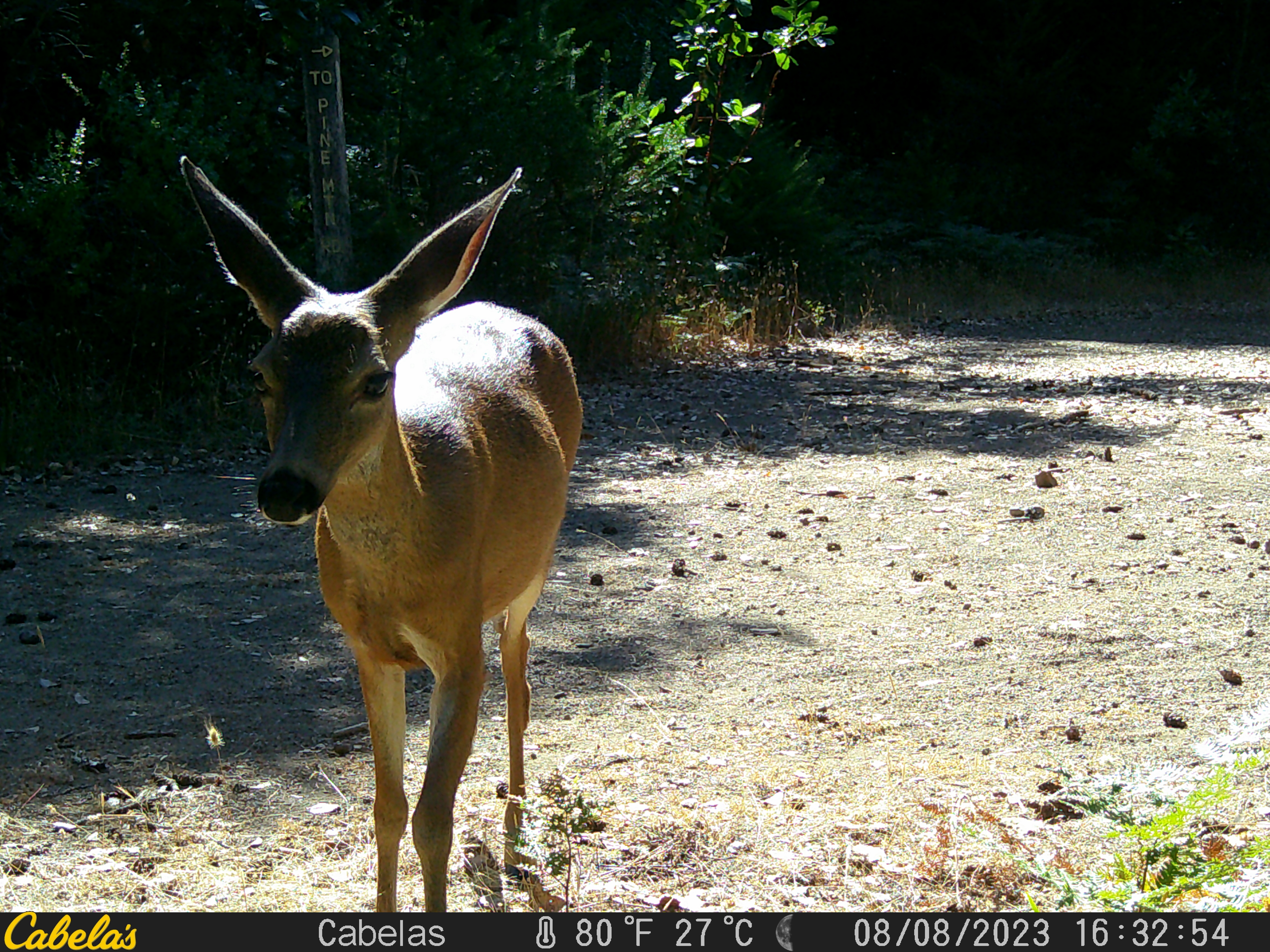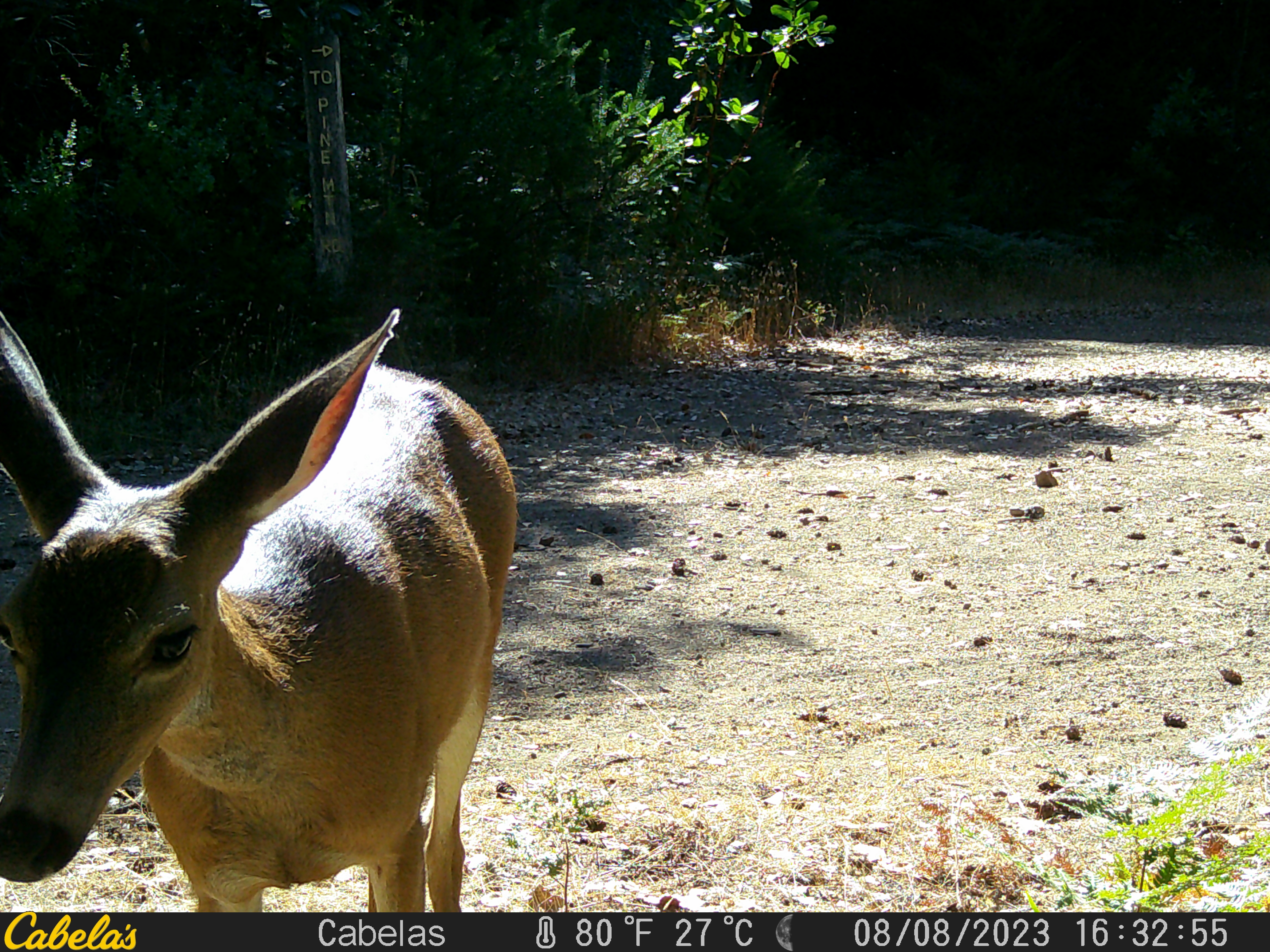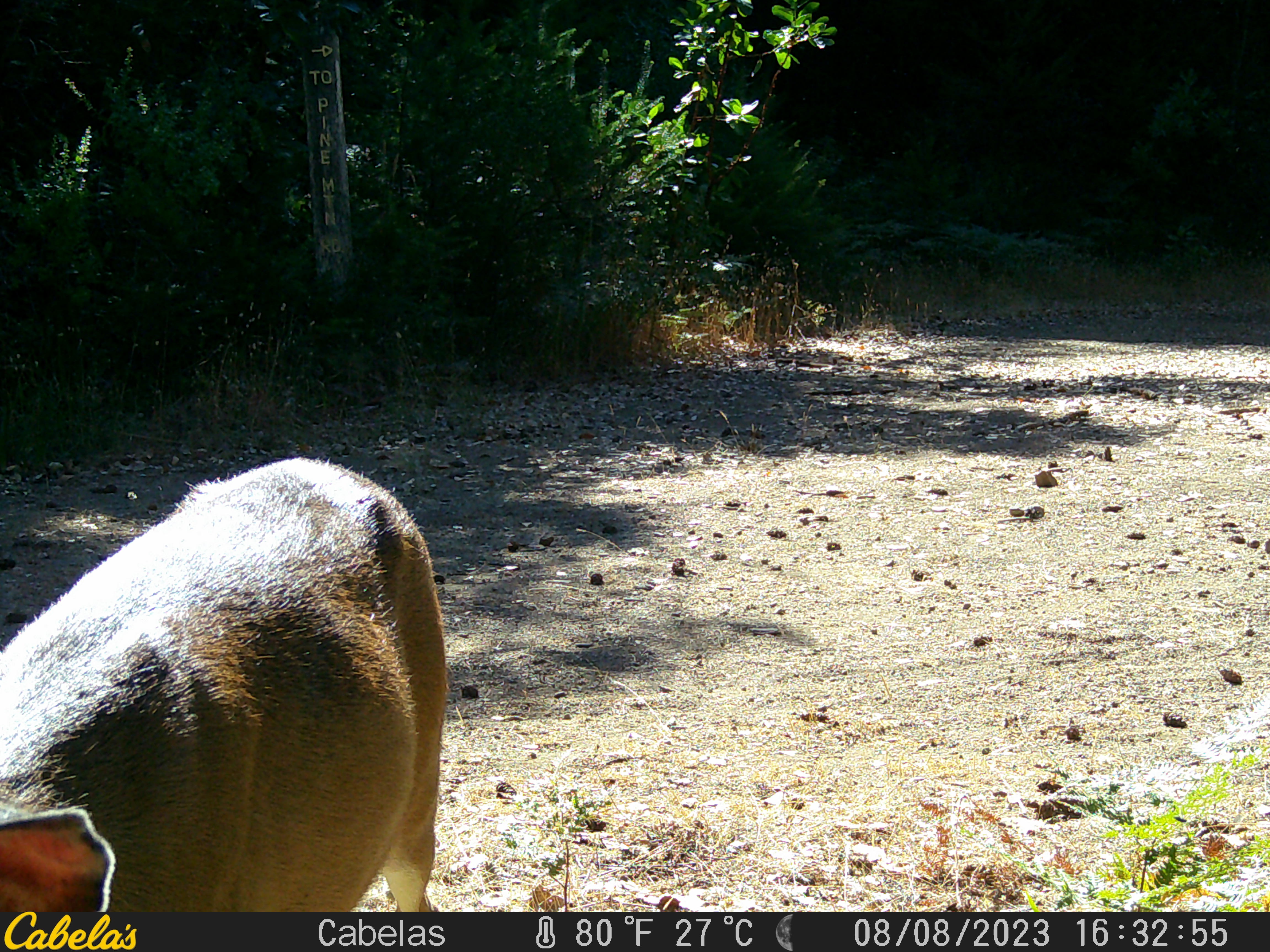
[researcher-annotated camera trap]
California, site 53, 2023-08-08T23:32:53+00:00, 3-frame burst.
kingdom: Animalia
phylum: Chordata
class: Mammalia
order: Artiodactyla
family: Cervidae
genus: Odocoileus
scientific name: Odocoileus hemionus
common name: mule deer